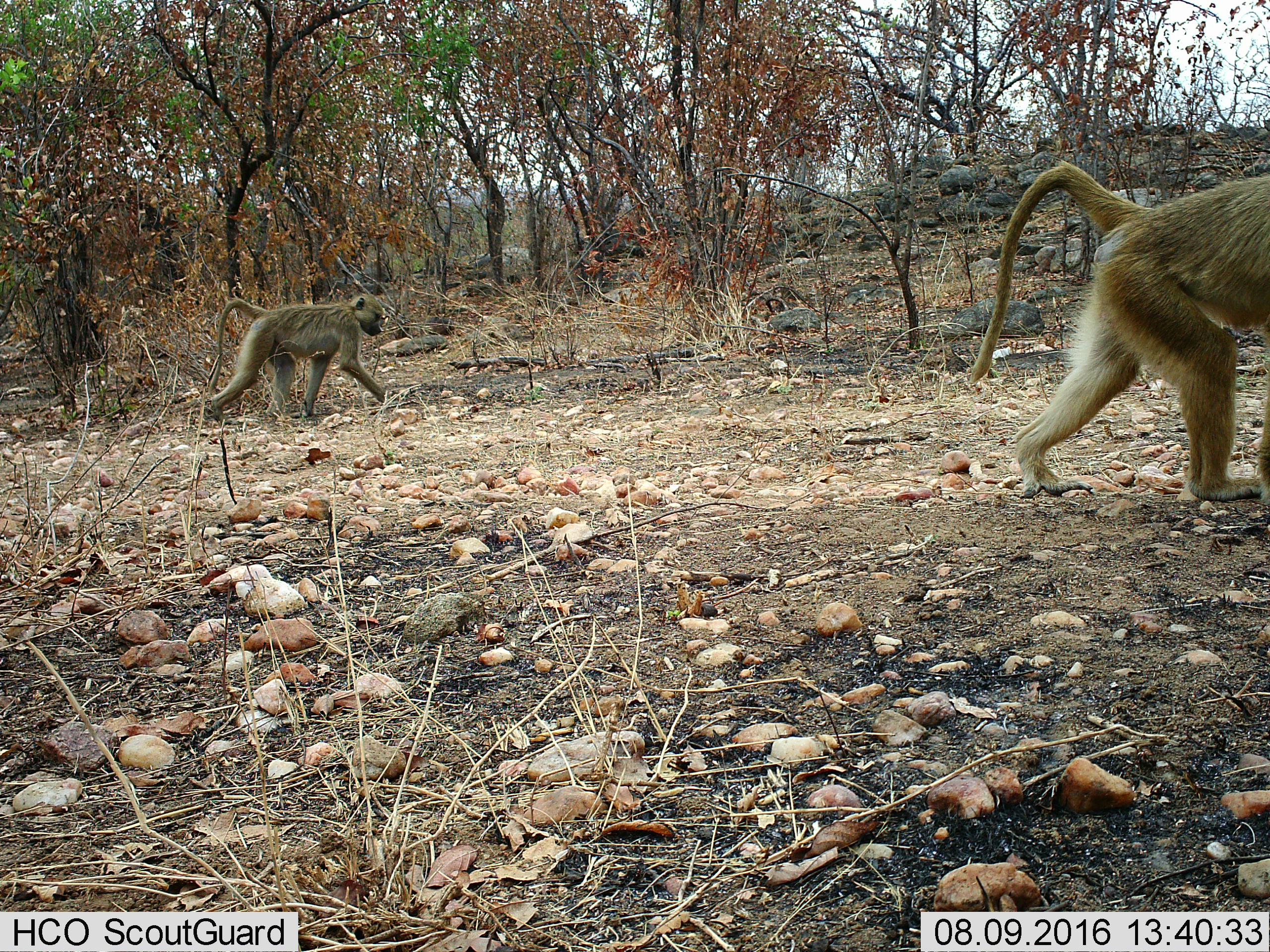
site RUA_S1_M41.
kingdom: Animalia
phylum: Chordata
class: Mammalia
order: Primates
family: Cercopithecidae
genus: Papio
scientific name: Papio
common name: baboon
Baboon (Papio), count 2. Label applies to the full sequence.